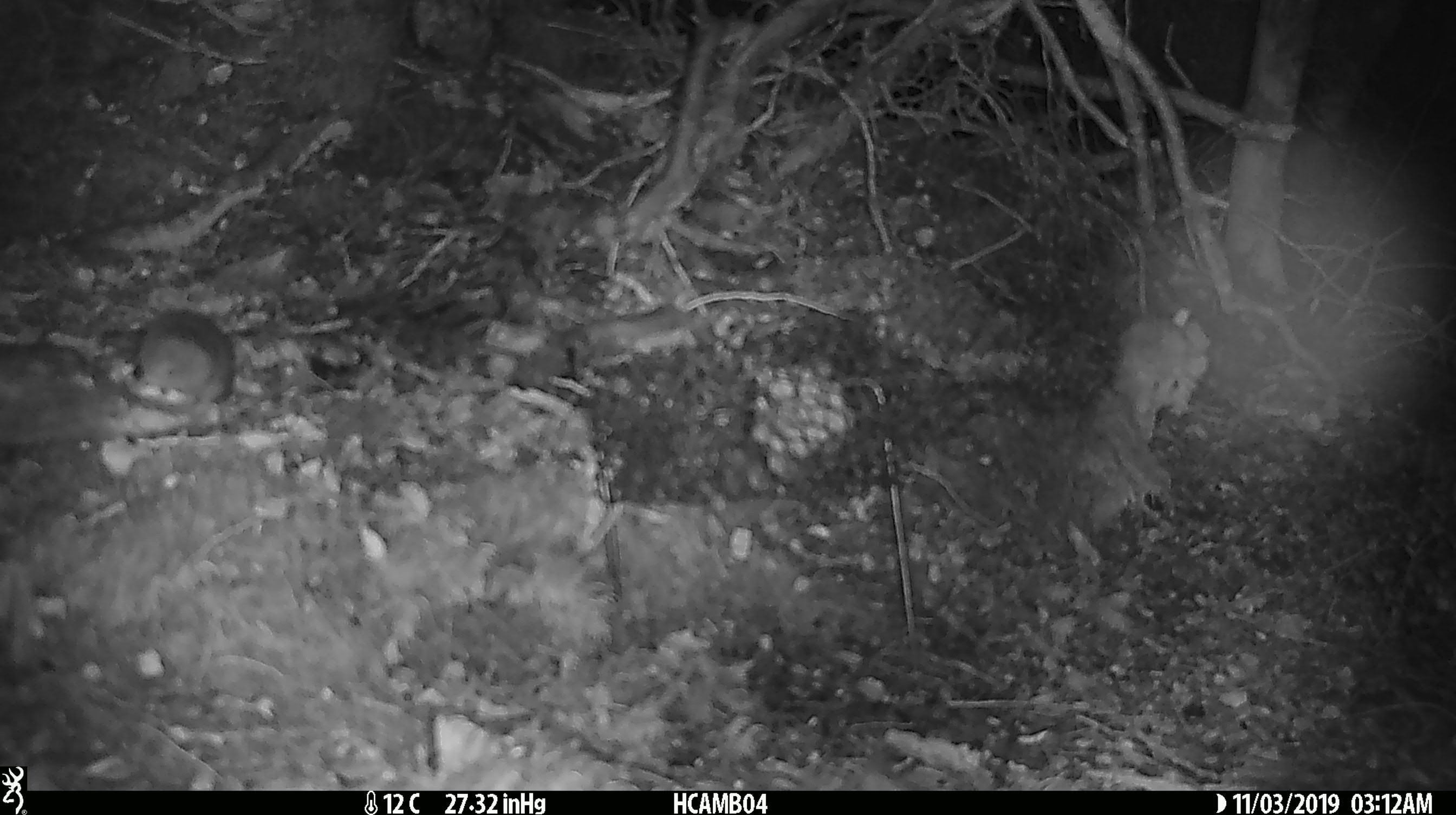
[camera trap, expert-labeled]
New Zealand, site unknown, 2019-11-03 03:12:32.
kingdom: Animalia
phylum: Chordata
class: Mammalia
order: Rodentia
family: Muridae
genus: Mus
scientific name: Mus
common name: mouse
Mouse (Mus).